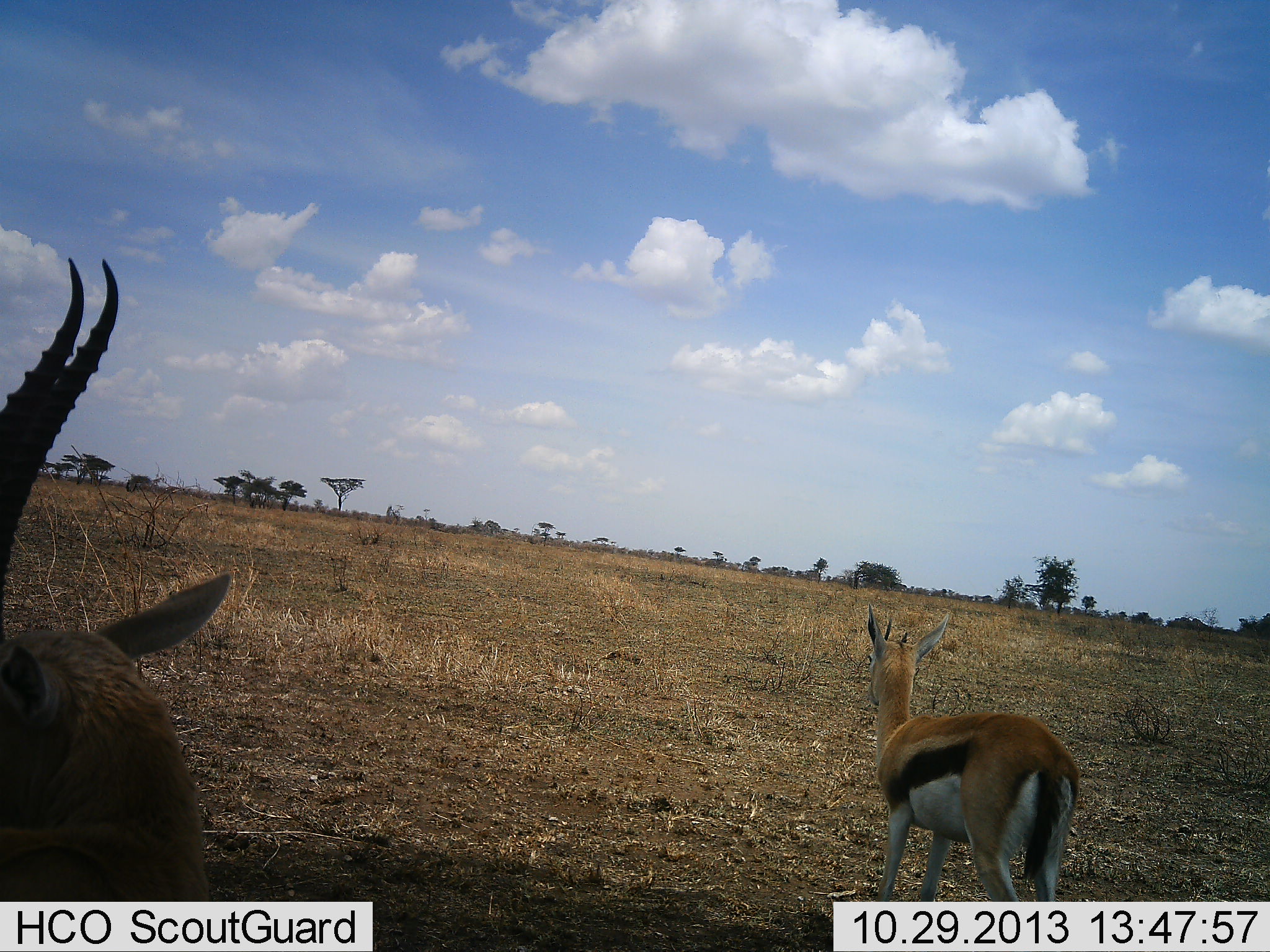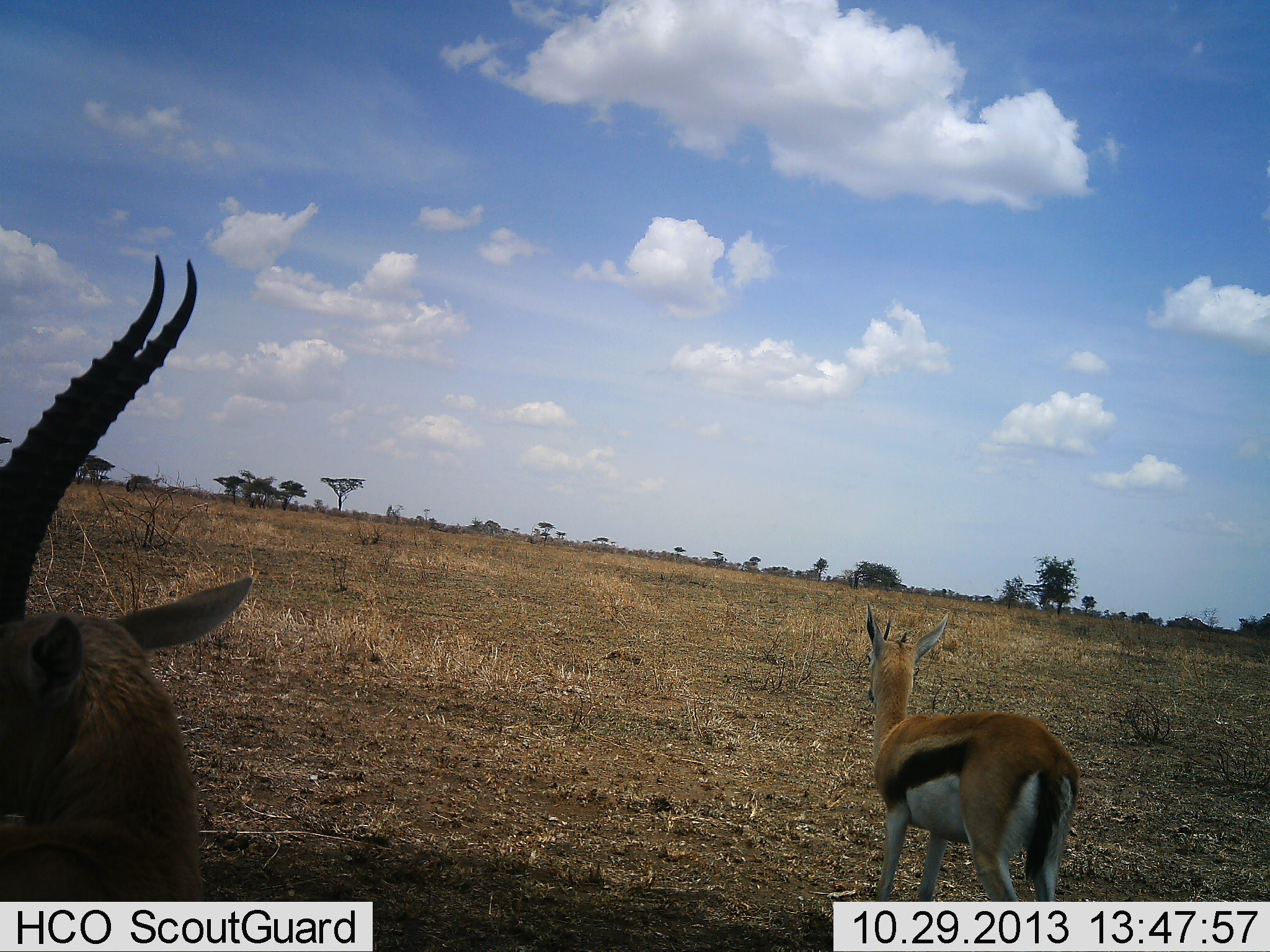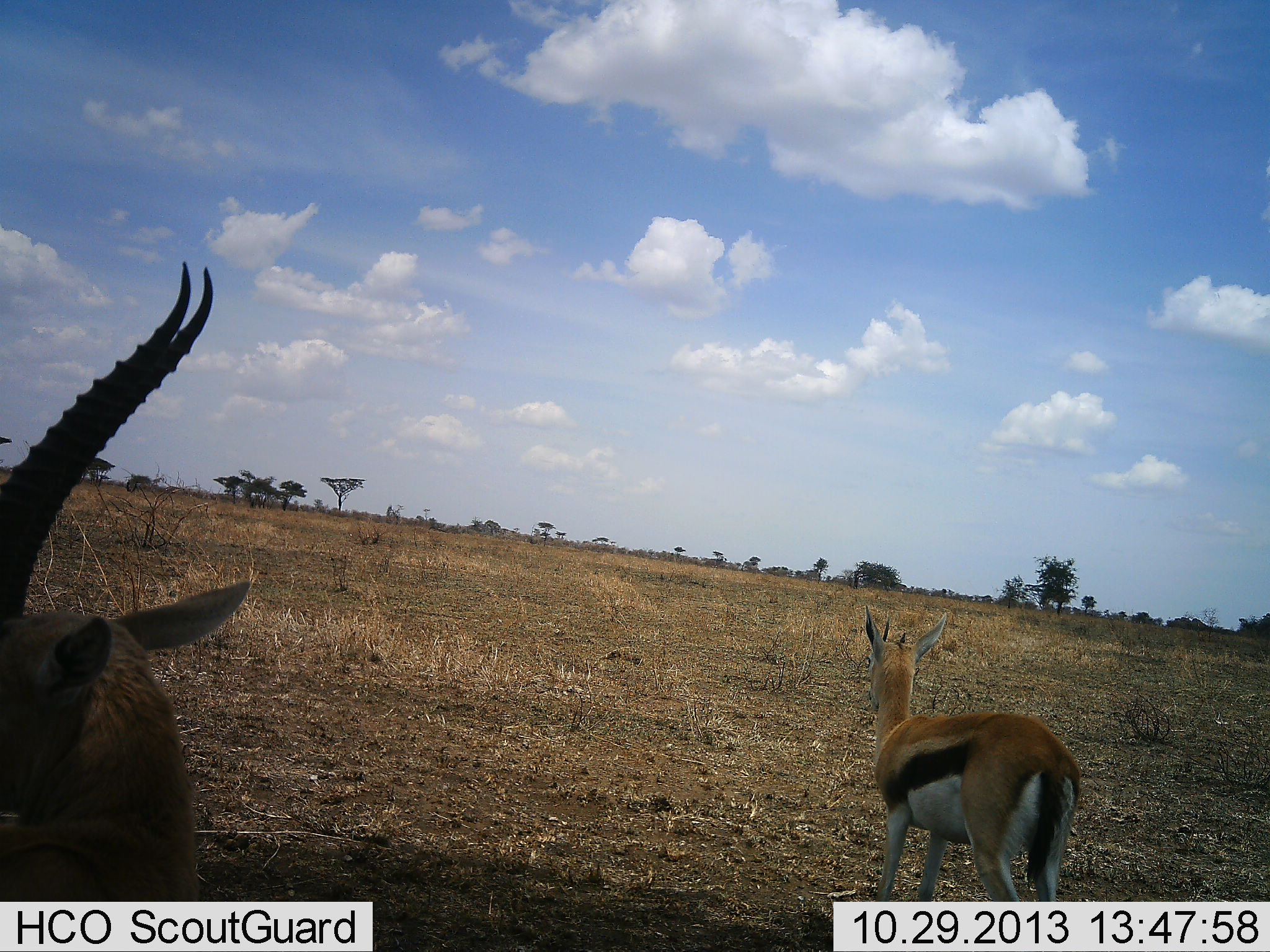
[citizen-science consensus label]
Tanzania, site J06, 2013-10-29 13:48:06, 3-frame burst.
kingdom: Animalia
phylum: Chordata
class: Mammalia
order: Artiodactyla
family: Bovidae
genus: Eudorcas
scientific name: Eudorcas thomsonii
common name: thomson's gazelle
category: gazellethomsons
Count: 2.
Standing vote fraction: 100%.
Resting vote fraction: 0%.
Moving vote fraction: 0%.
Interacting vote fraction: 0%.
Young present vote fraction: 0%.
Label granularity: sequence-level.